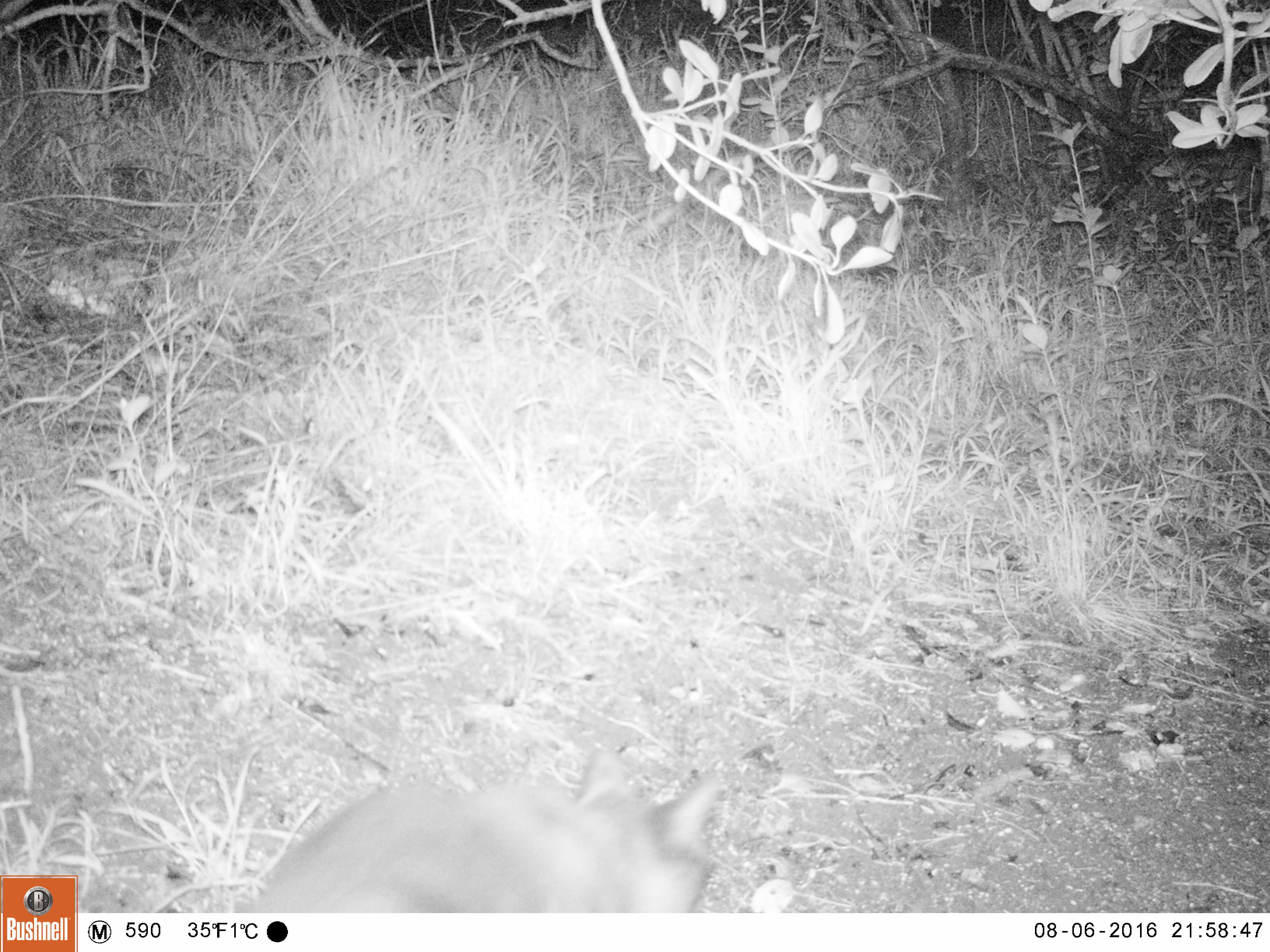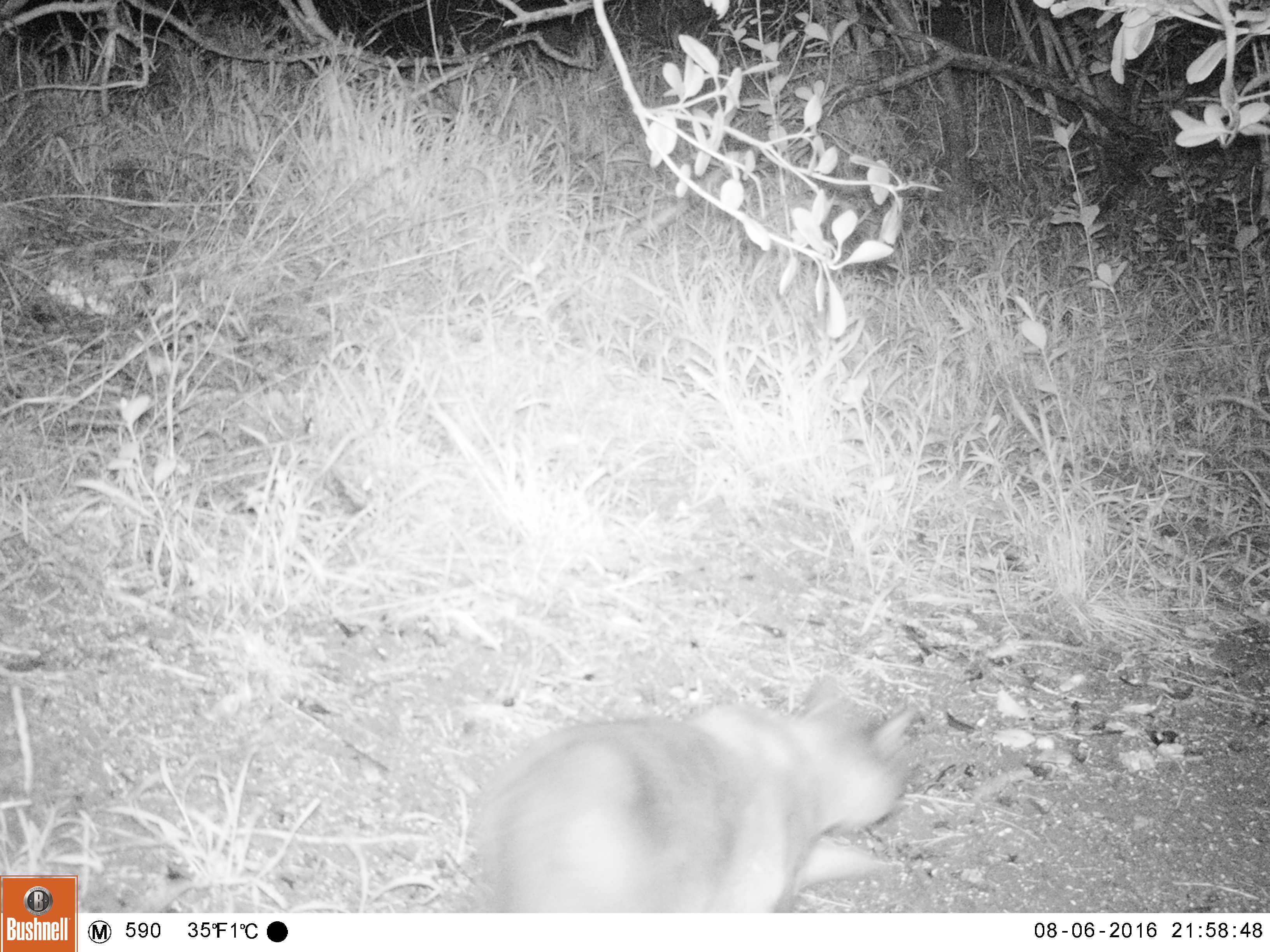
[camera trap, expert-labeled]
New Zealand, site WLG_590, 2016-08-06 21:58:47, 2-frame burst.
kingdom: Animalia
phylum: Chordata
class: Mammalia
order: Carnivora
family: Felidae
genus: Felis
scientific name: Felis catus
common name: domestic cat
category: cat